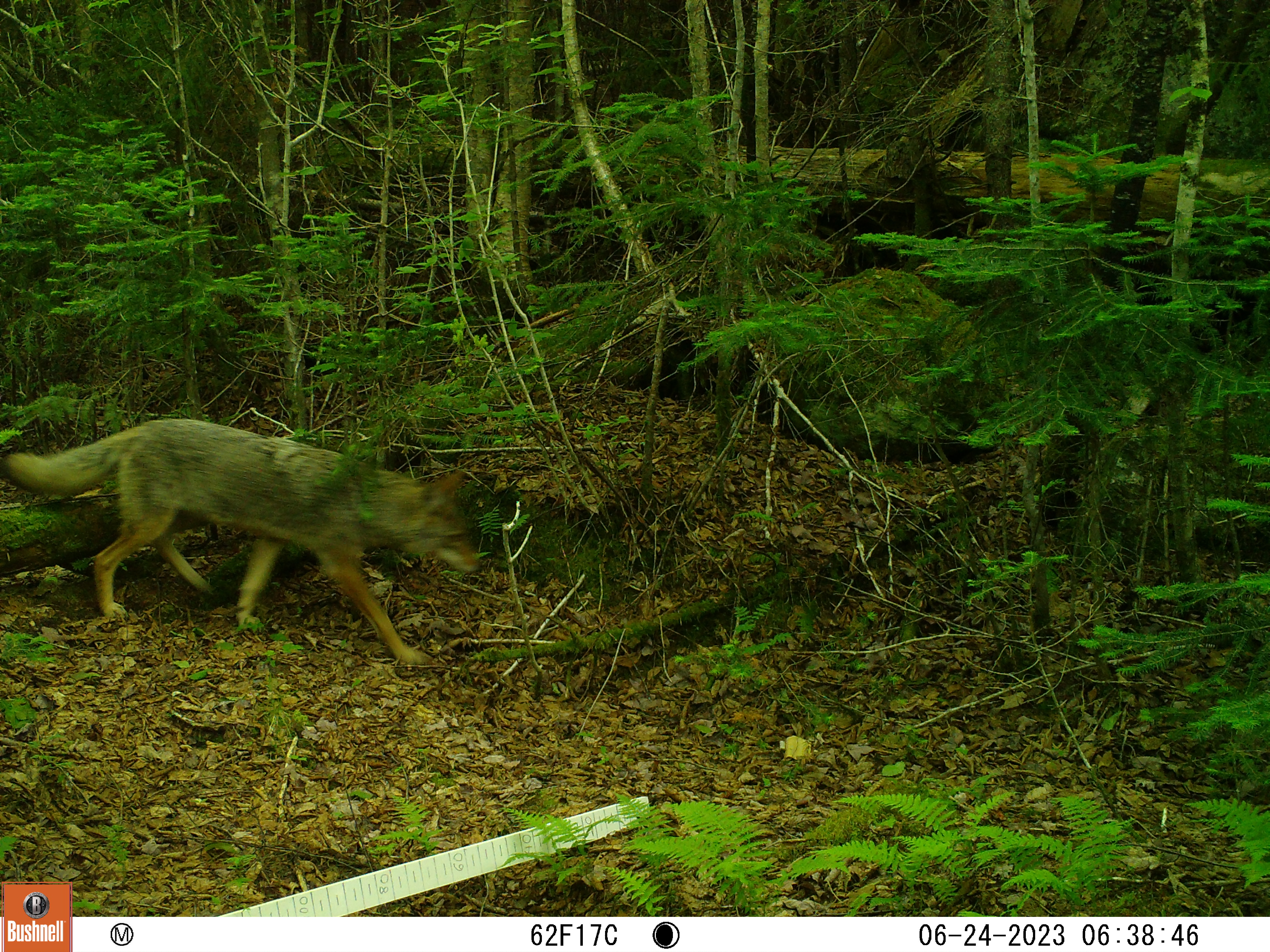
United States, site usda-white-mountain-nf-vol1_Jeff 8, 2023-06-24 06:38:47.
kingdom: Animalia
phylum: Chordata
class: Mammalia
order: Carnivora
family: Canidae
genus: Canis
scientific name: Canis latrans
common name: coyote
Coyote (Canis latrans).